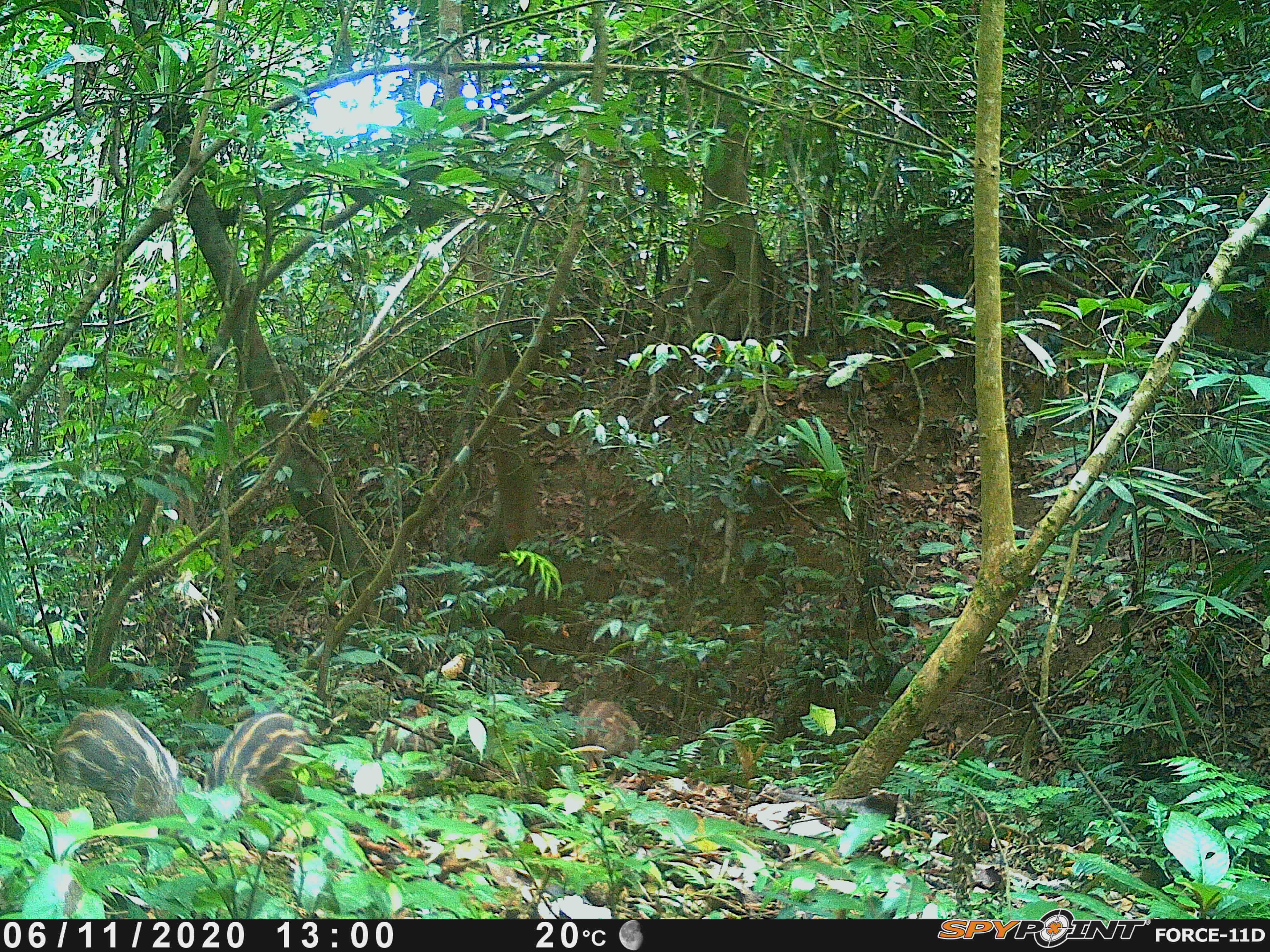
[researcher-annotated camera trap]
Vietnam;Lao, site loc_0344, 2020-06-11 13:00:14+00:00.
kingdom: Animalia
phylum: Chordata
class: Mammalia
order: Artiodactyla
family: Suidae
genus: Sus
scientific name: Sus scrofa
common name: eurasian wild pig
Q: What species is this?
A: Eurasian wild pig (Sus scrofa).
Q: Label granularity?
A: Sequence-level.